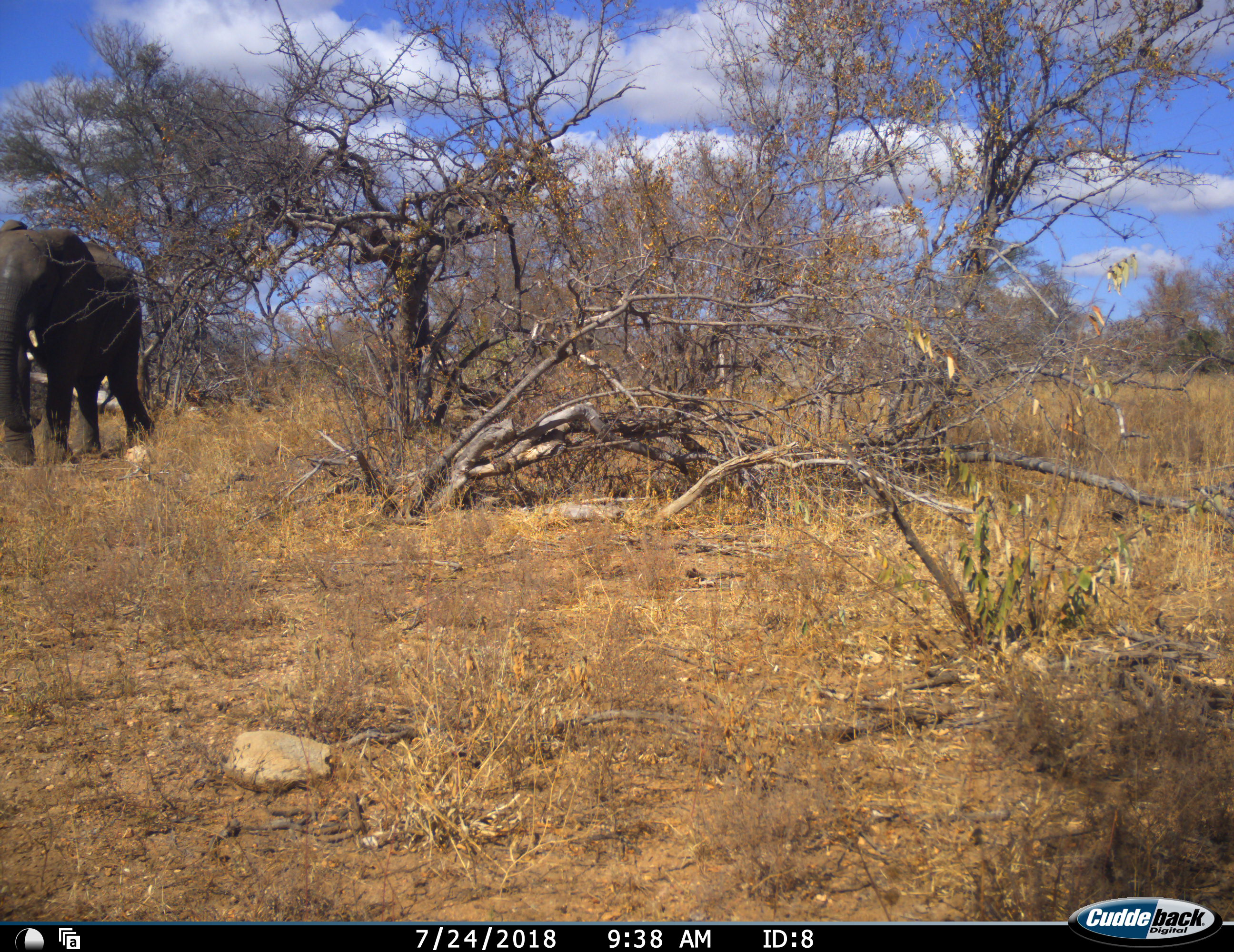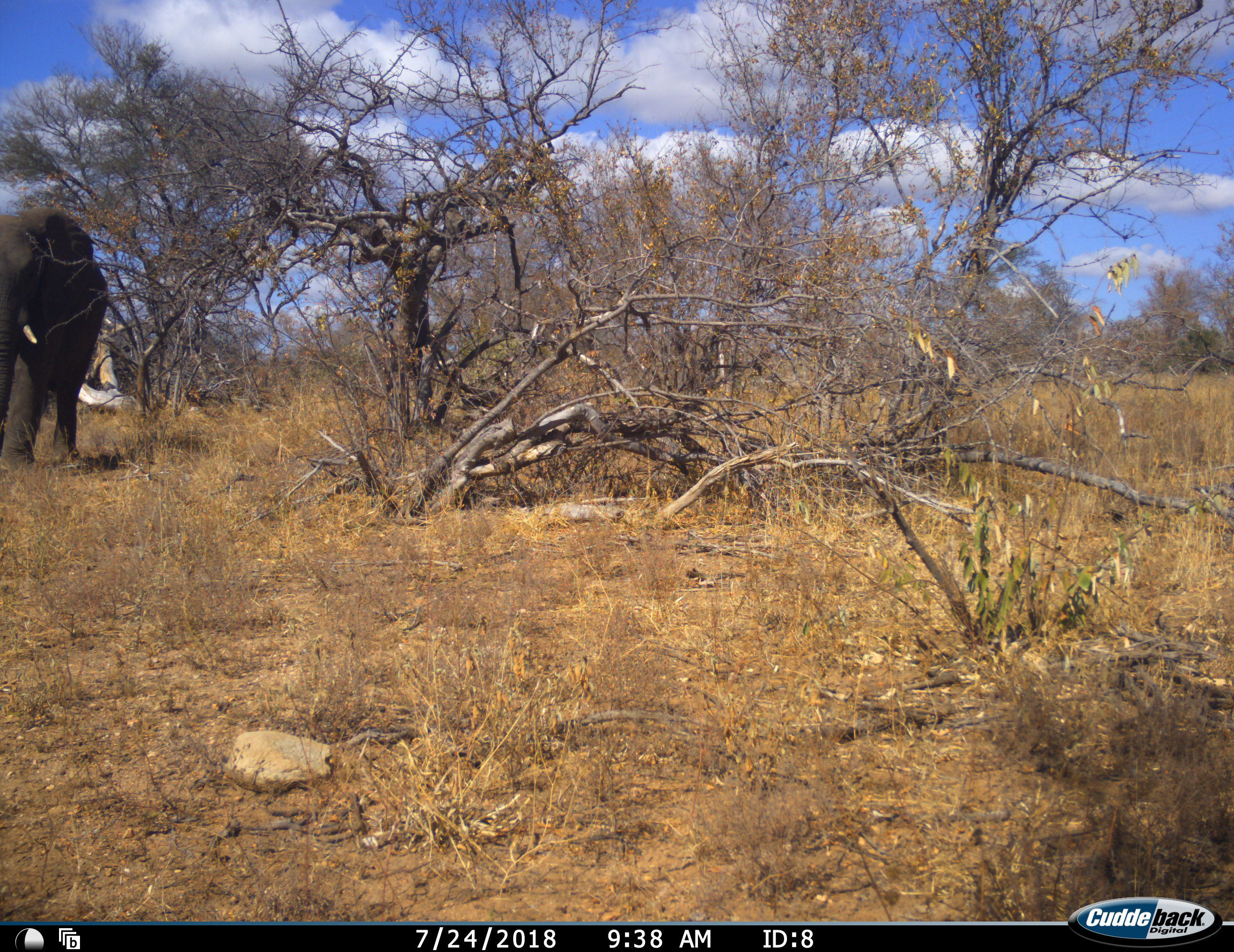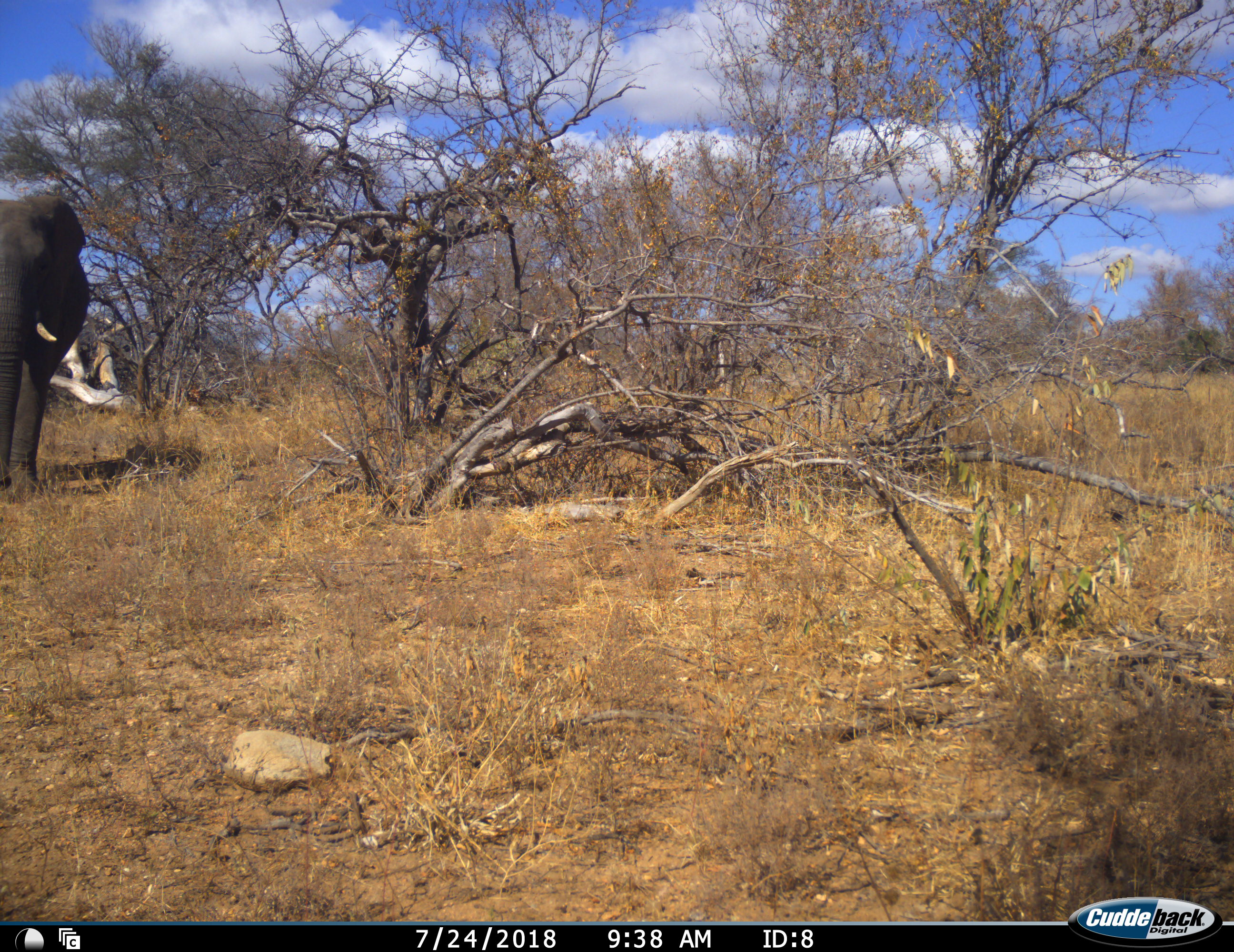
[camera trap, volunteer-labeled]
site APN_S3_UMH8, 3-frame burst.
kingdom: Animalia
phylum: Chordata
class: Mammalia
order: Proboscidea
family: Elephantidae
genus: Loxodonta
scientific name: Loxodonta africana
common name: african bush elephant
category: elephant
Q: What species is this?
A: Elephant (african bush elephant) (Loxodonta africana).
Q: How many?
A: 1.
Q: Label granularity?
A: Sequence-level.